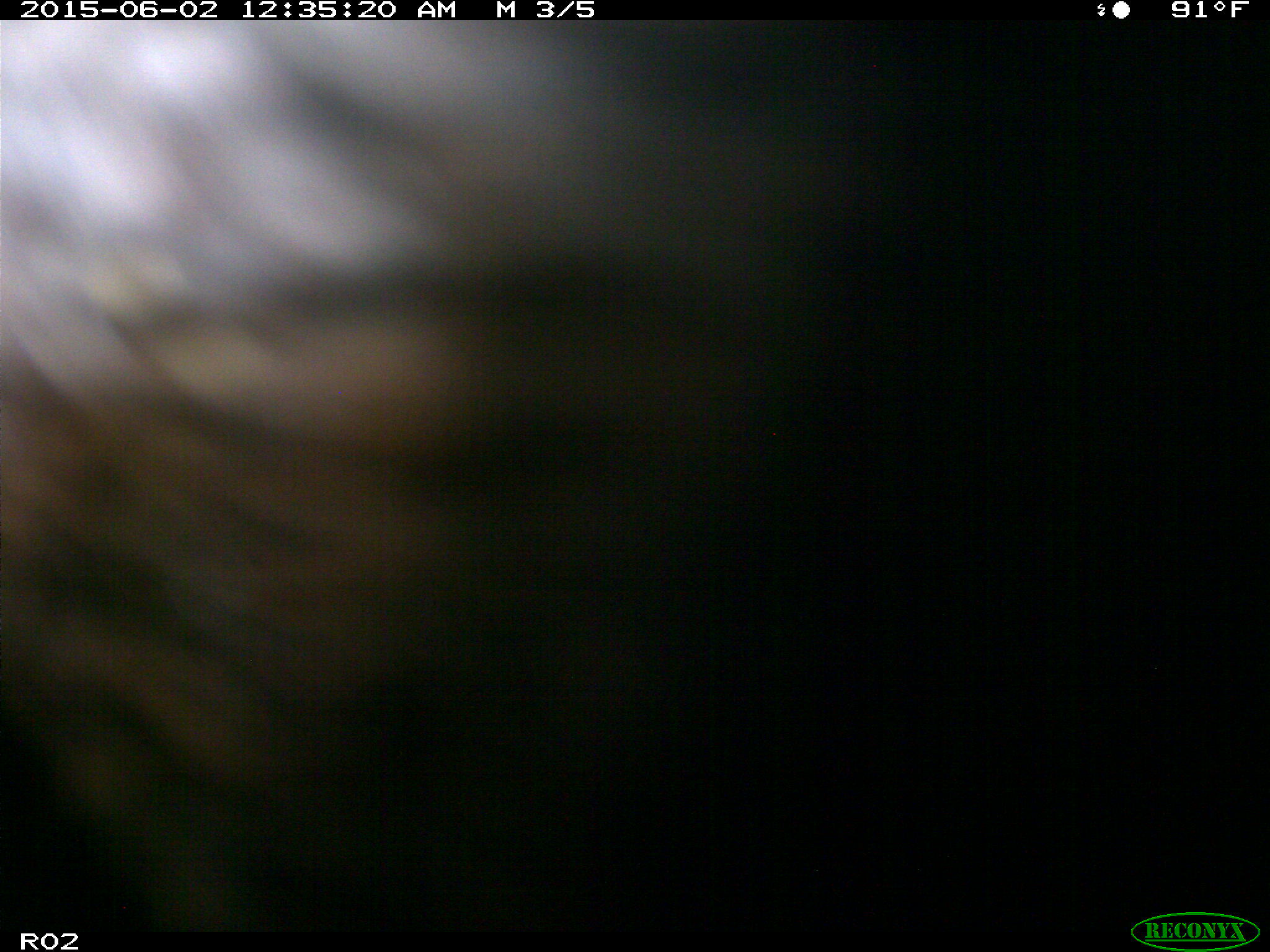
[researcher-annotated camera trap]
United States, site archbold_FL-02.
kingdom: Animalia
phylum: Chordata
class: Mammalia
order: Artiodactyla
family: Bovidae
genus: Bos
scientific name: Bos taurus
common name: domestic cow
Bos taurus (domestic cow).